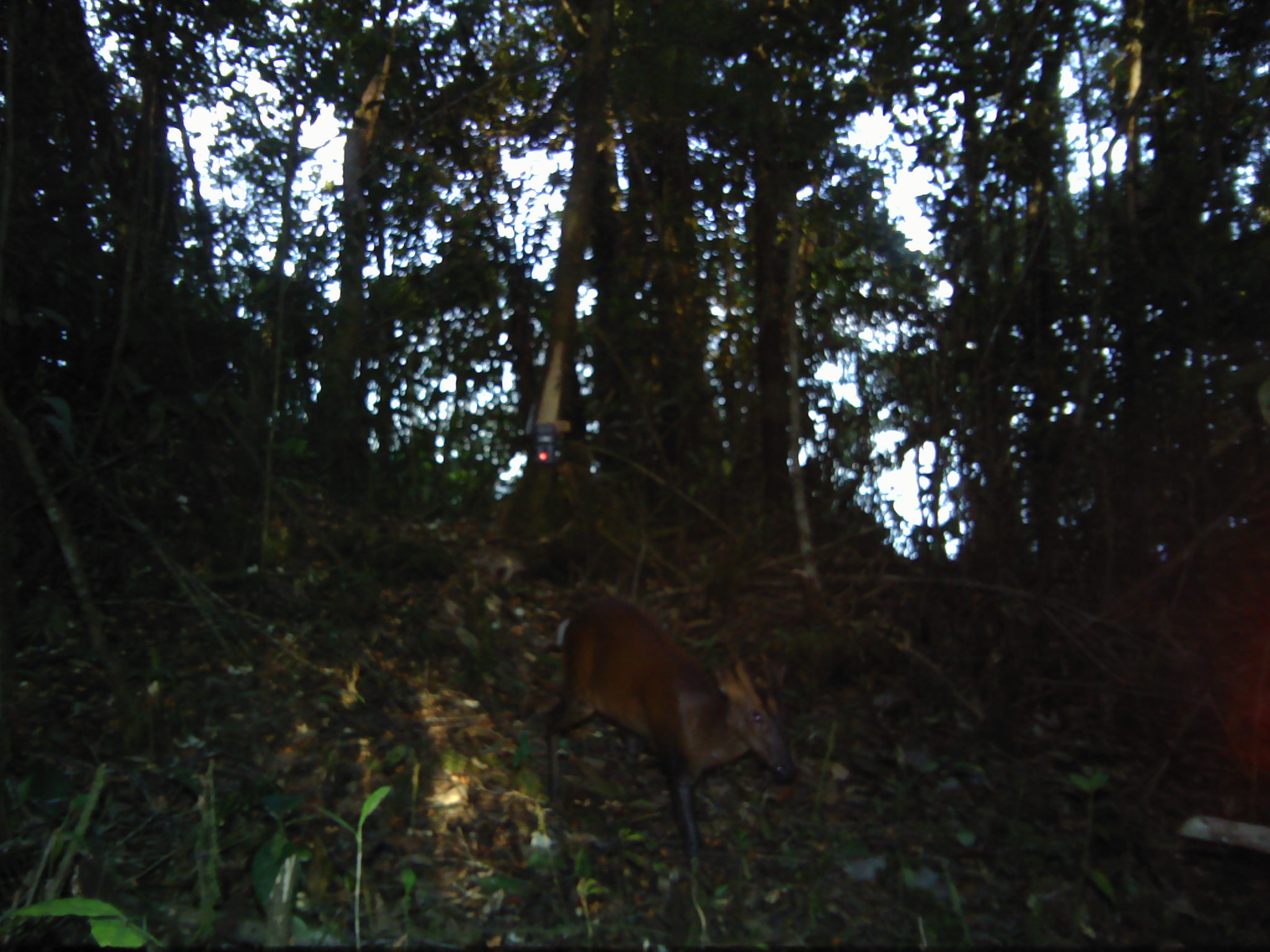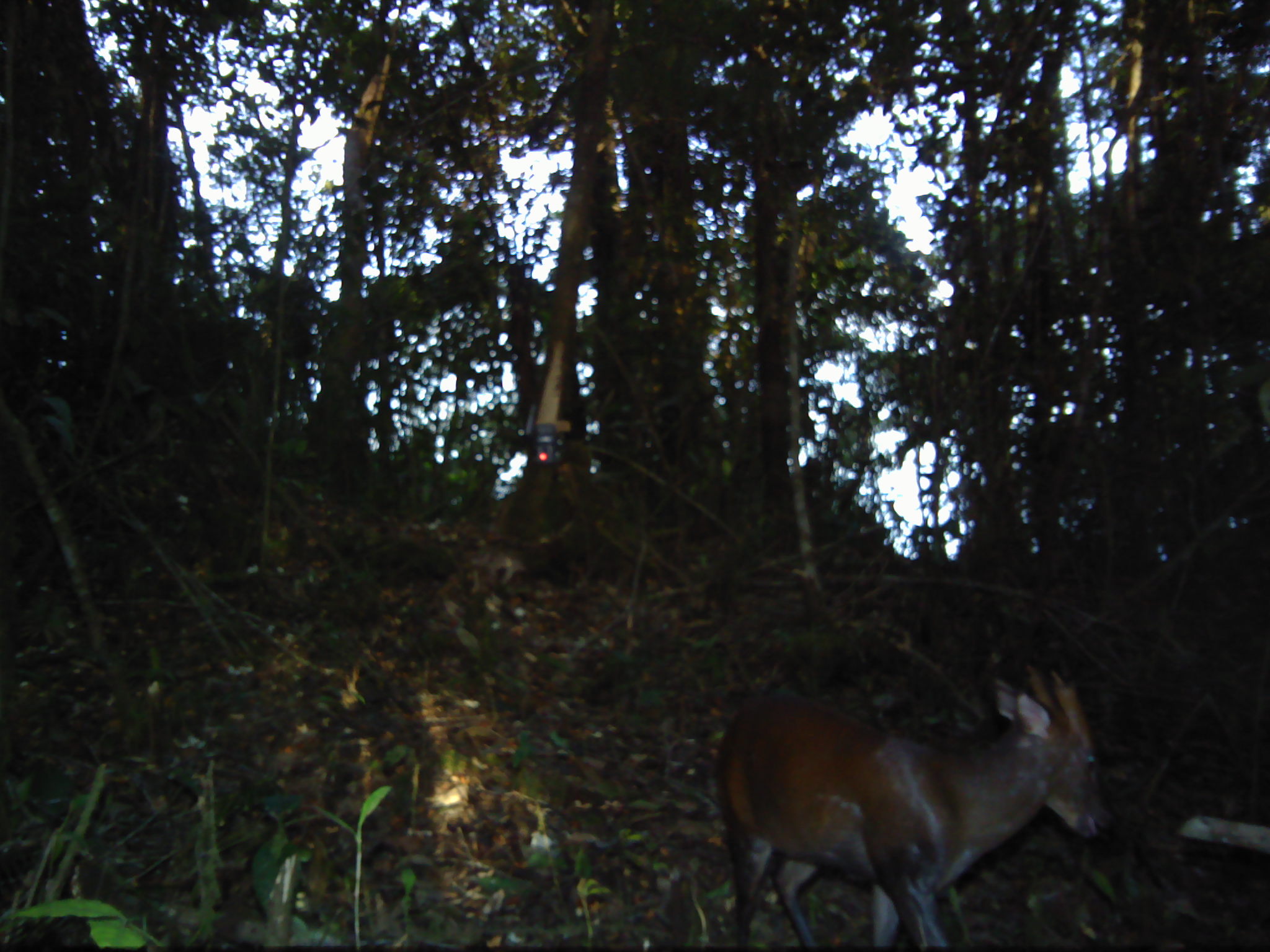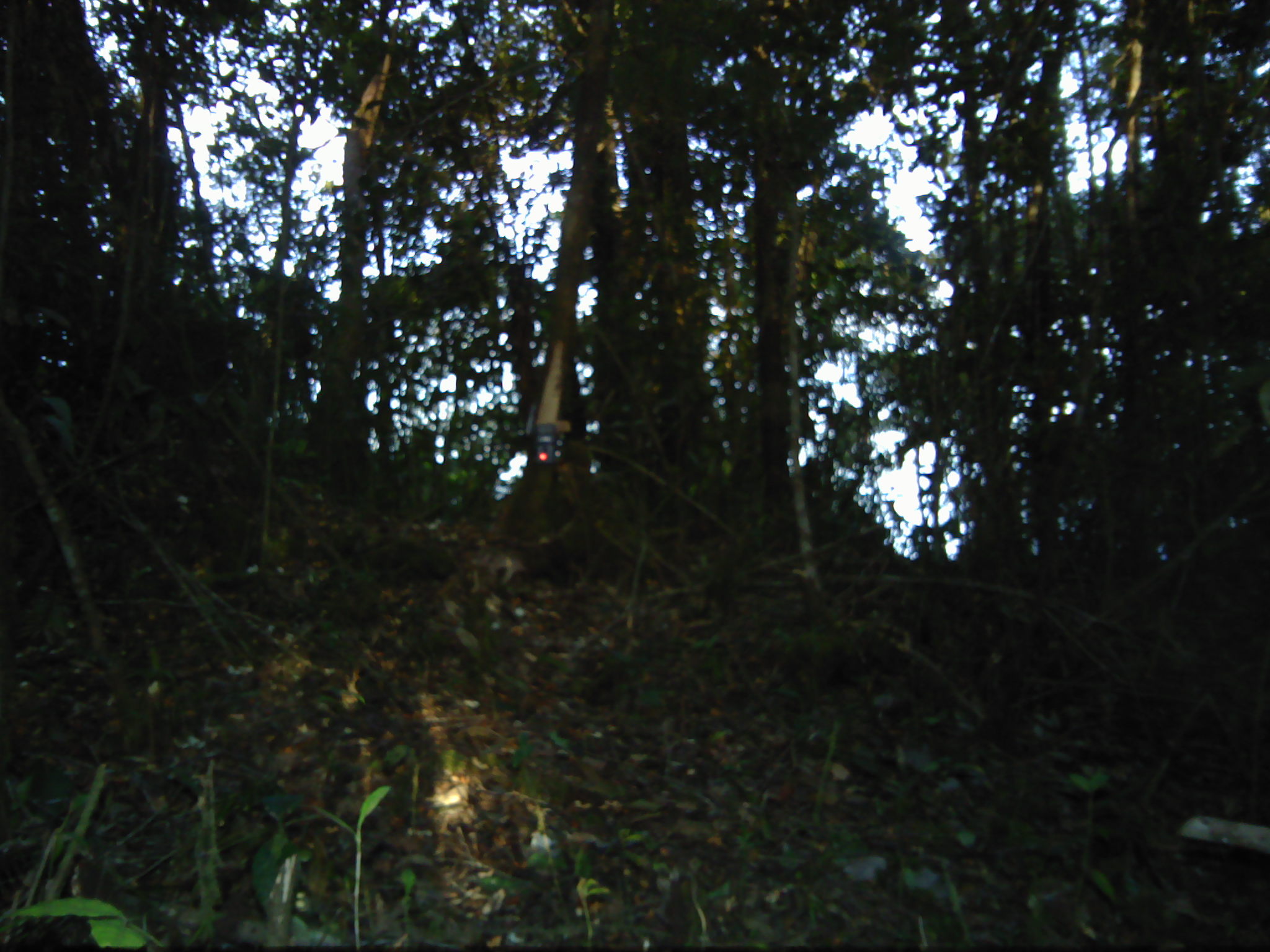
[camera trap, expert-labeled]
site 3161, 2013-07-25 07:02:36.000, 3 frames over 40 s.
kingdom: Animalia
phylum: Chordata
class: Mammalia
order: Artiodactyla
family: Cervidae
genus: Muntiacus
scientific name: Muntiacus muntjak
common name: southern red muntjac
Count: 1.